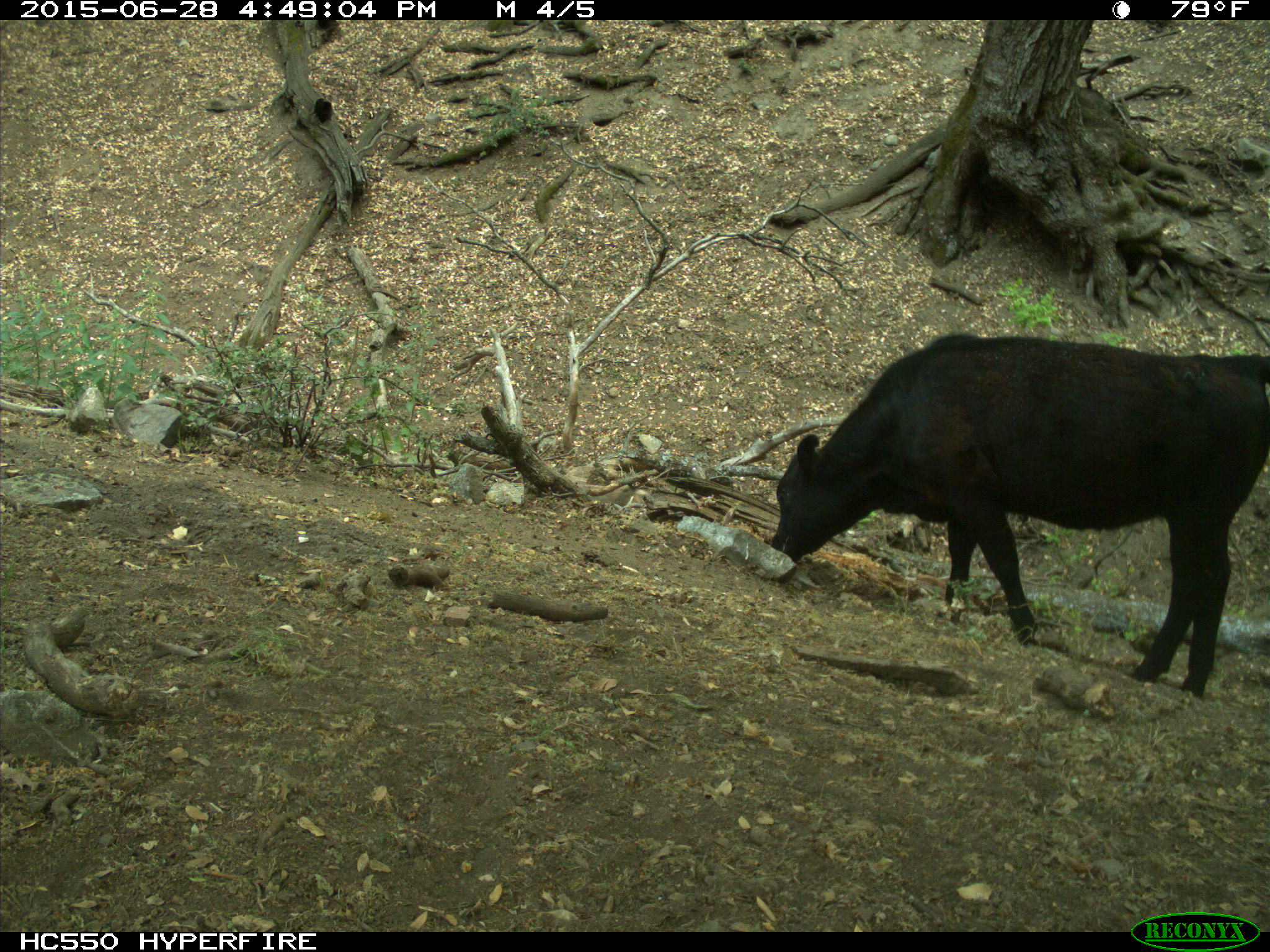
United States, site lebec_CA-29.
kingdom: Animalia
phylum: Chordata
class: Mammalia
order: Artiodactyla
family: Bovidae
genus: Bos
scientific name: Bos taurus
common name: domestic cow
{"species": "Bos taurus (domestic cow)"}